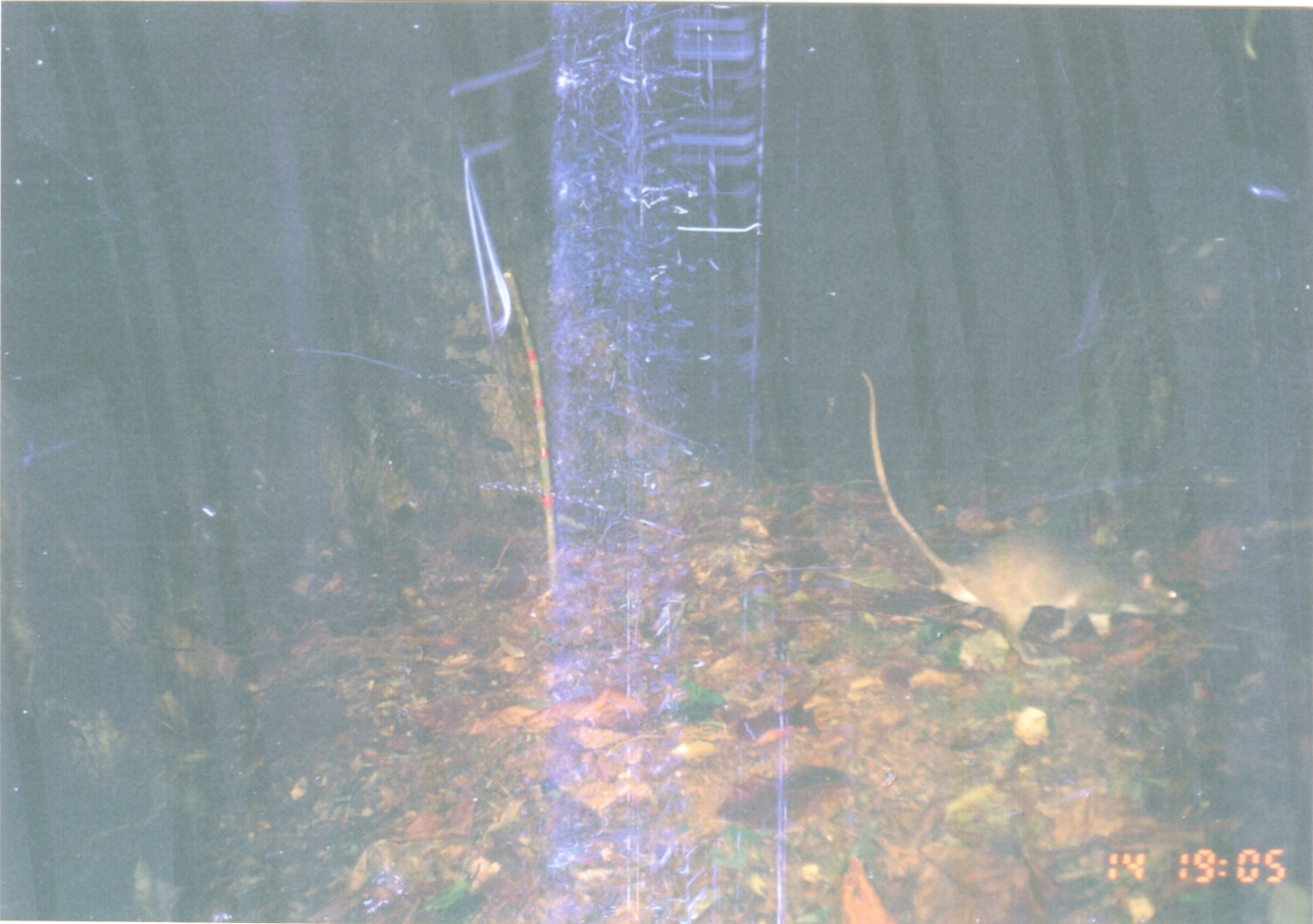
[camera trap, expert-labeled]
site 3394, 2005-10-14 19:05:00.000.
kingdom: Animalia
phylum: Chordata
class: Mammalia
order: Rodentia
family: Nesomyidae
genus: Cricetomys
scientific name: Cricetomys gambianus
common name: african giant pouched rat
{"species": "Cricetomys gambianus (african giant pouched rat)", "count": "1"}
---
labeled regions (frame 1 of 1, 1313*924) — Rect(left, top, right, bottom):
cricetomys gambianus: Rect(861, 368, 1193, 665)